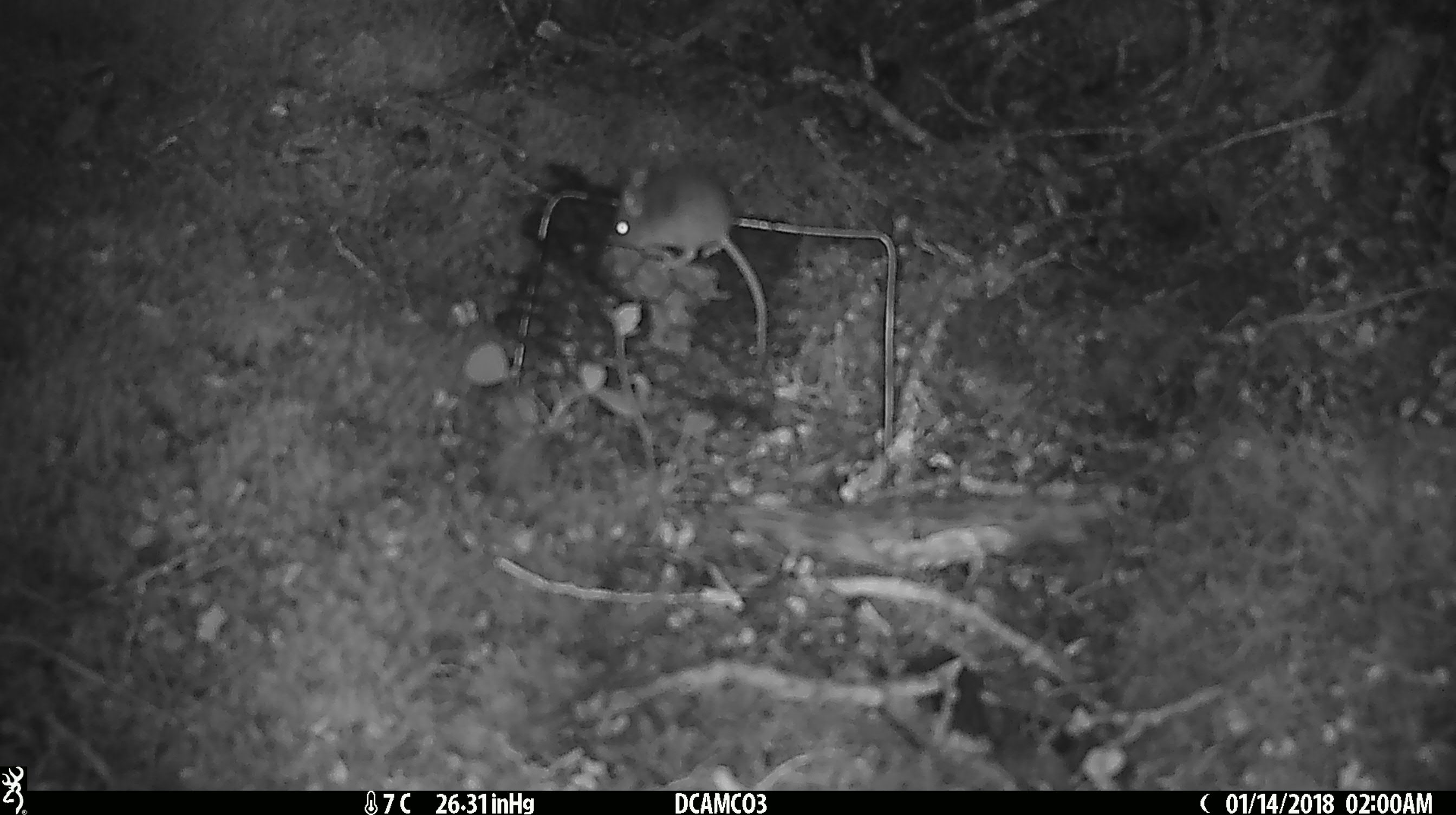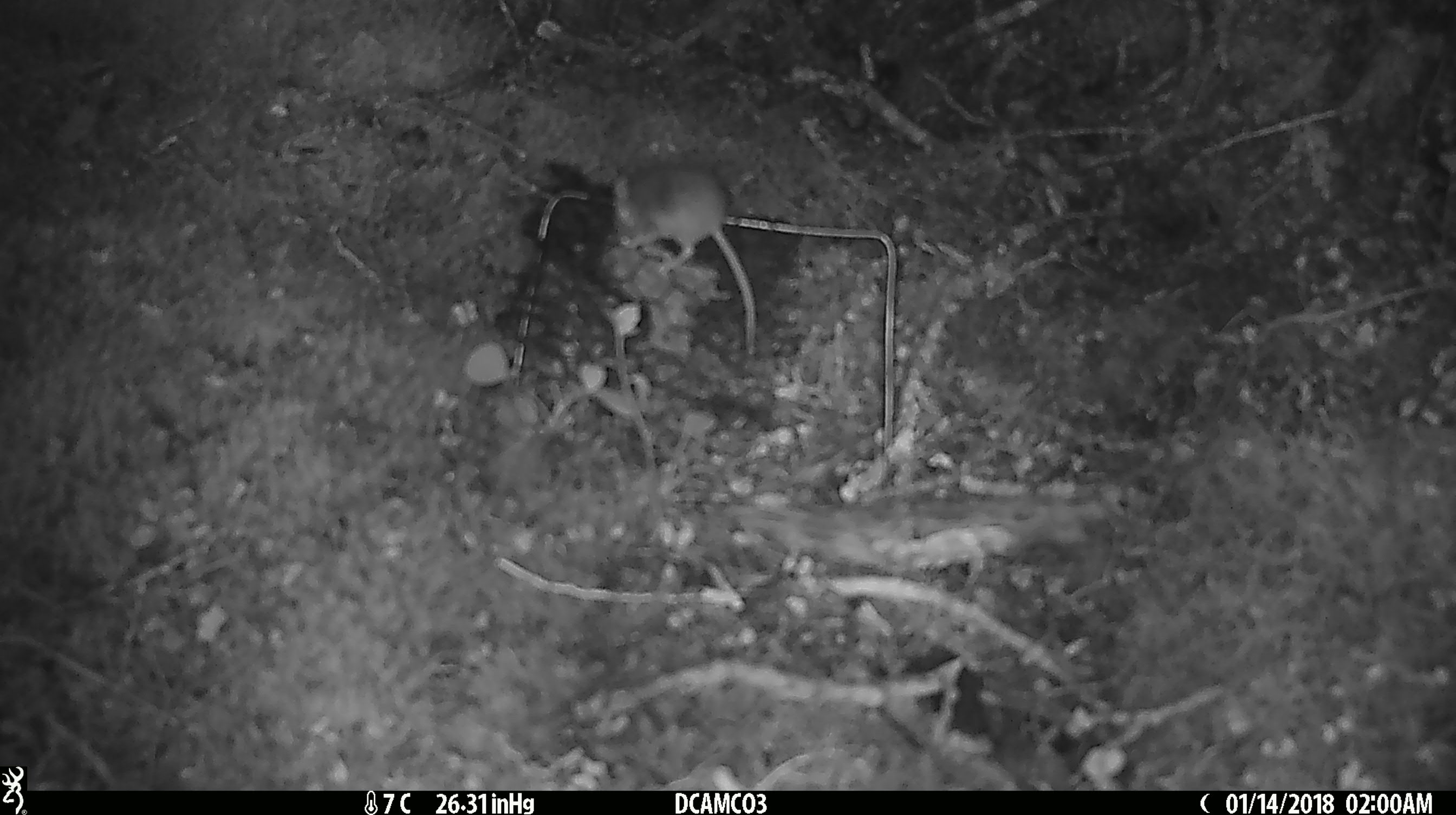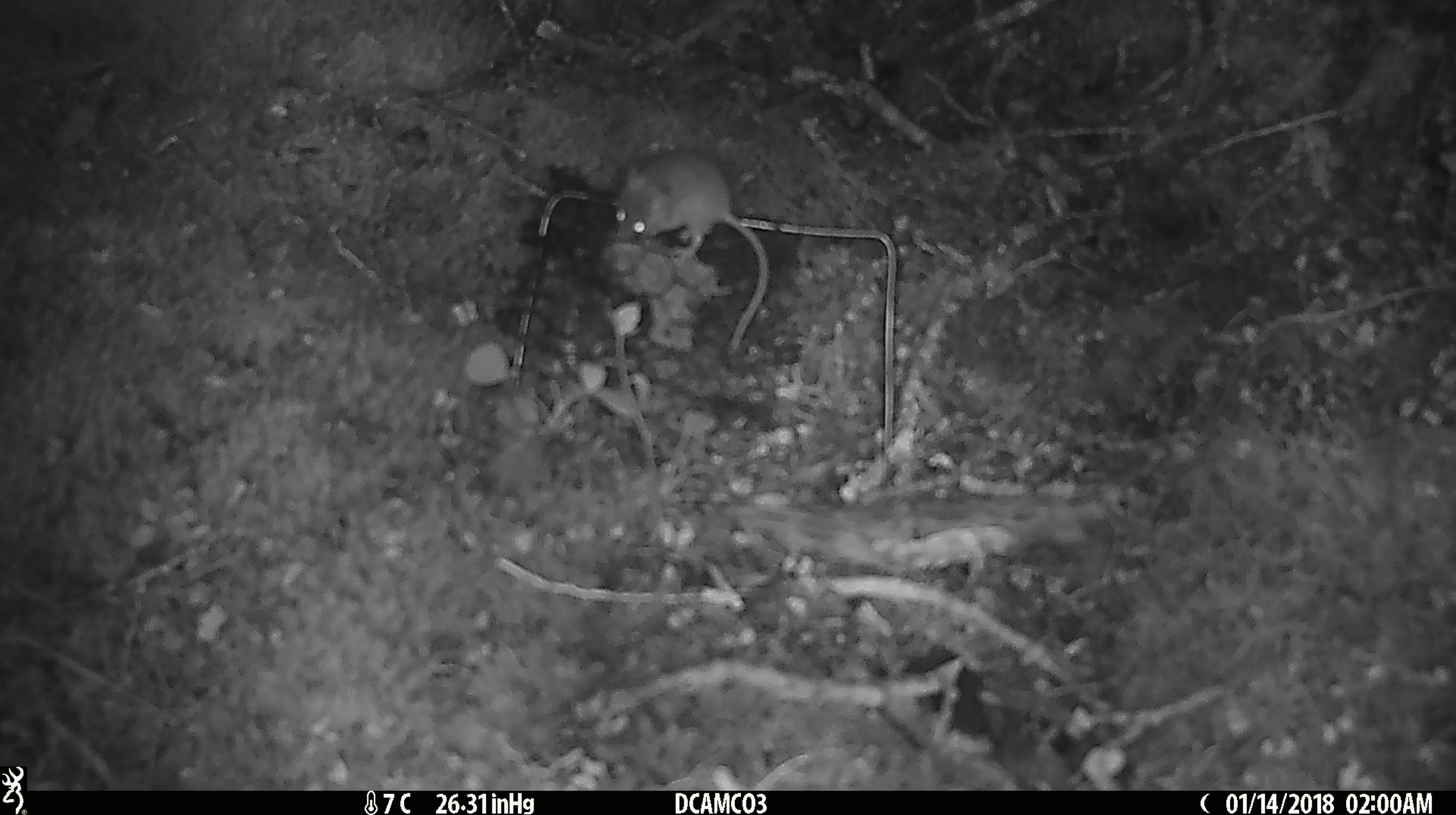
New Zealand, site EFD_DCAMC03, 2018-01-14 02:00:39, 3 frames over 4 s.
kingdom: Animalia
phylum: Chordata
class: Mammalia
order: Rodentia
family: Muridae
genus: Mus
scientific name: Mus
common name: mouse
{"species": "mouse (Mus)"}